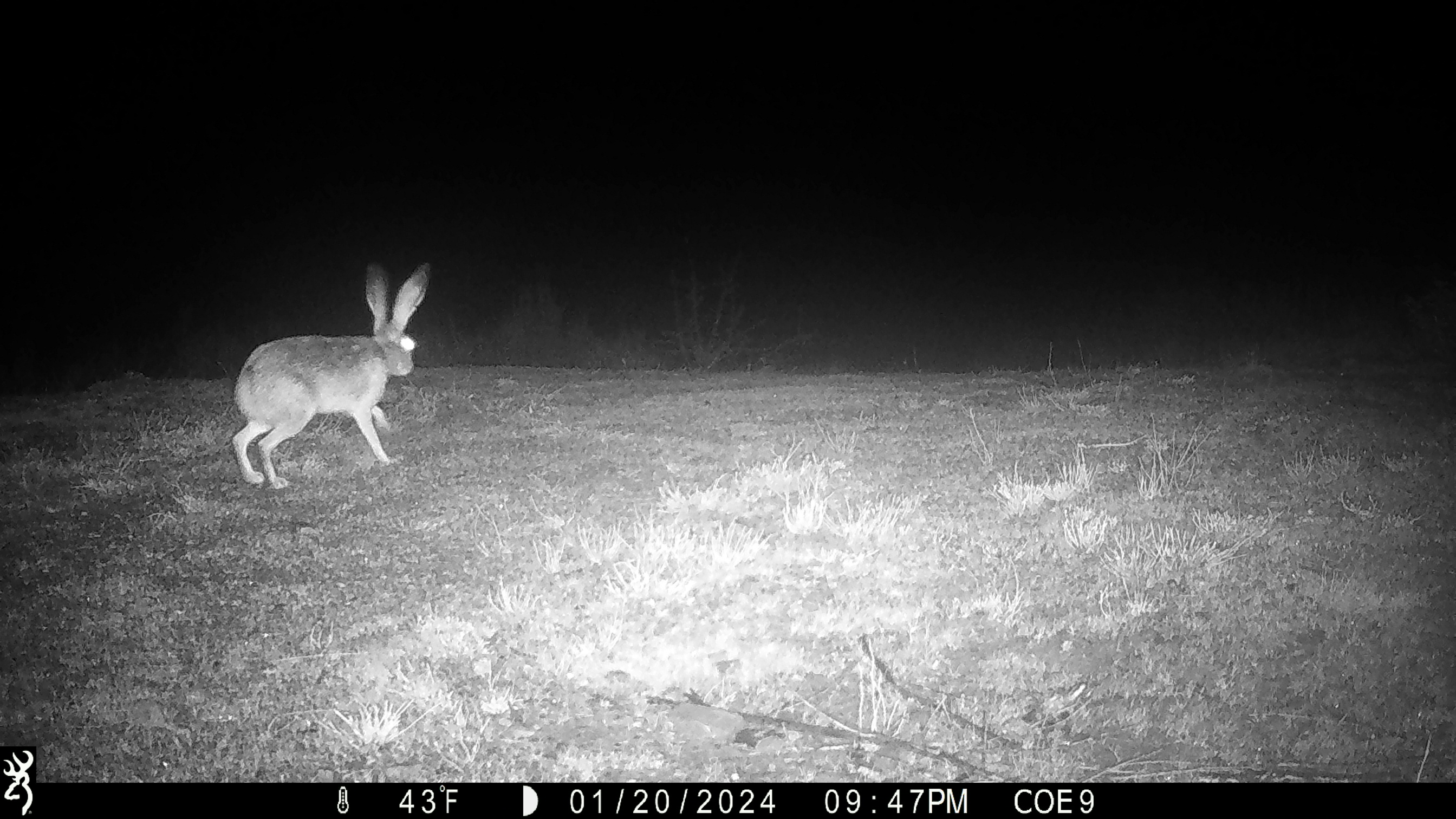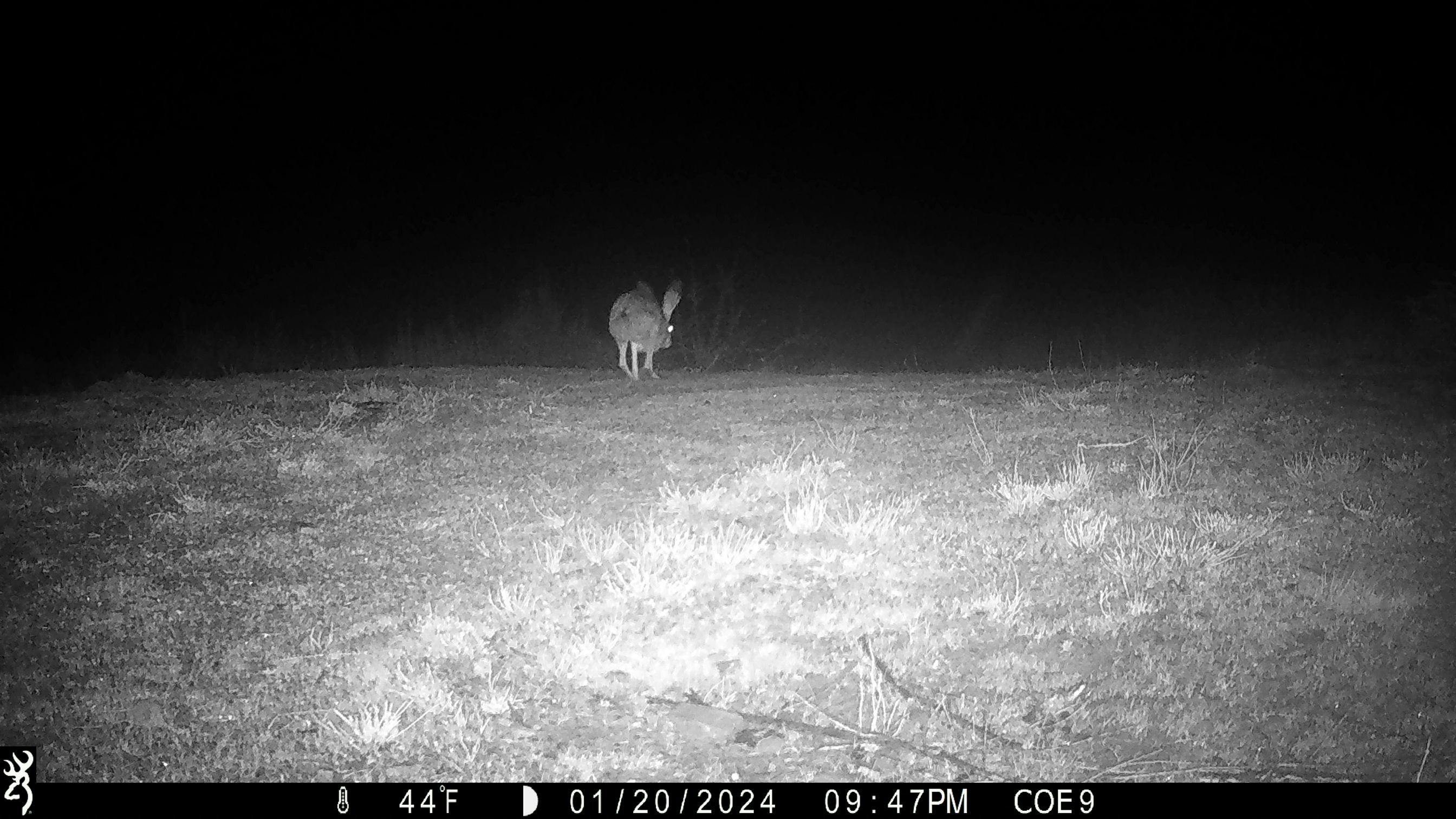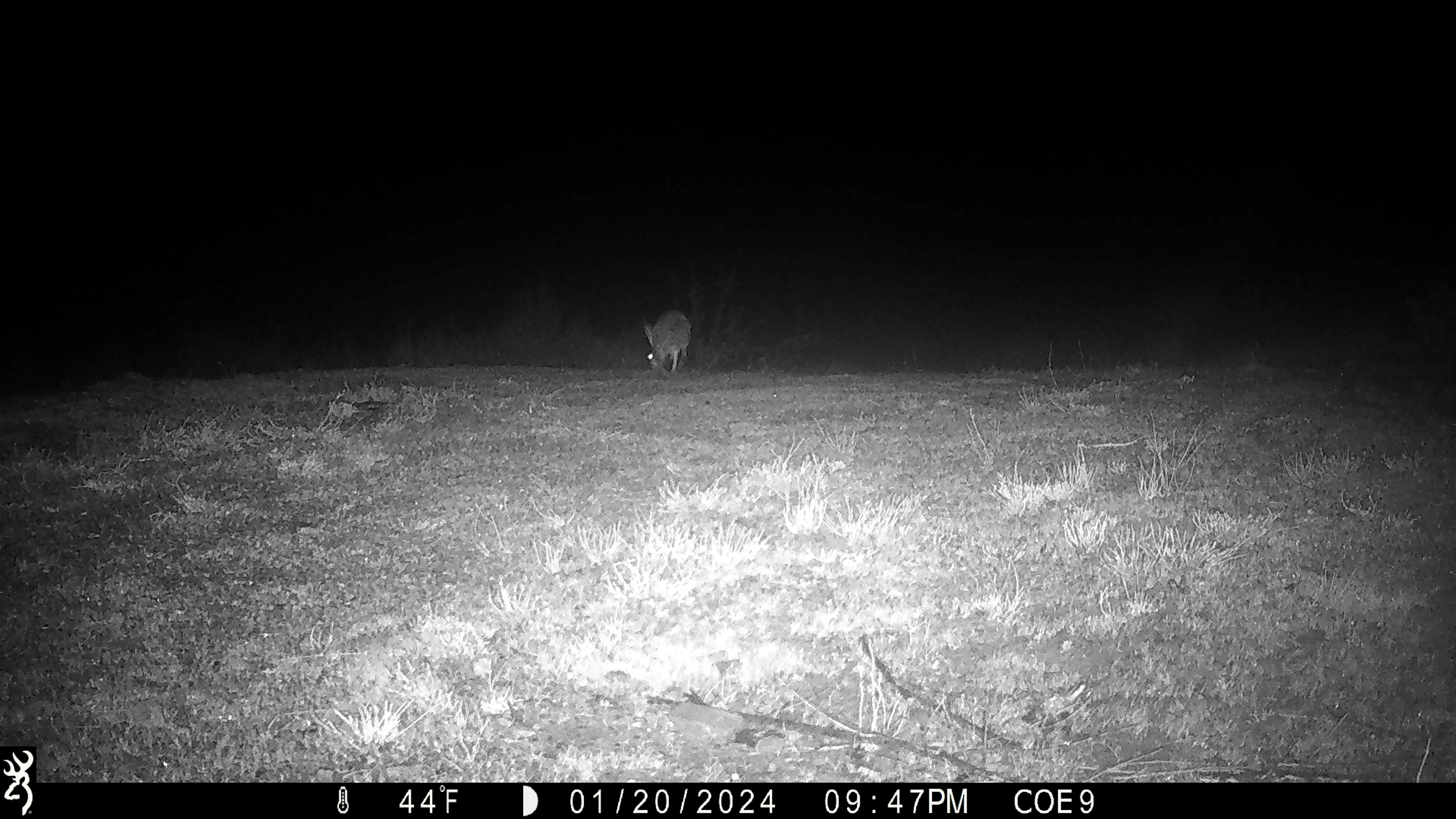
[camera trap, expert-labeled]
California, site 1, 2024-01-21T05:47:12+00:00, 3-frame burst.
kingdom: Animalia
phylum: Chordata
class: Mammalia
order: Lagomorpha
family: Leporidae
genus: Lepus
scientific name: Lepus californicus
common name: black-tailed jackrabbit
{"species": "black-tailed jackrabbit (Lepus californicus)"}